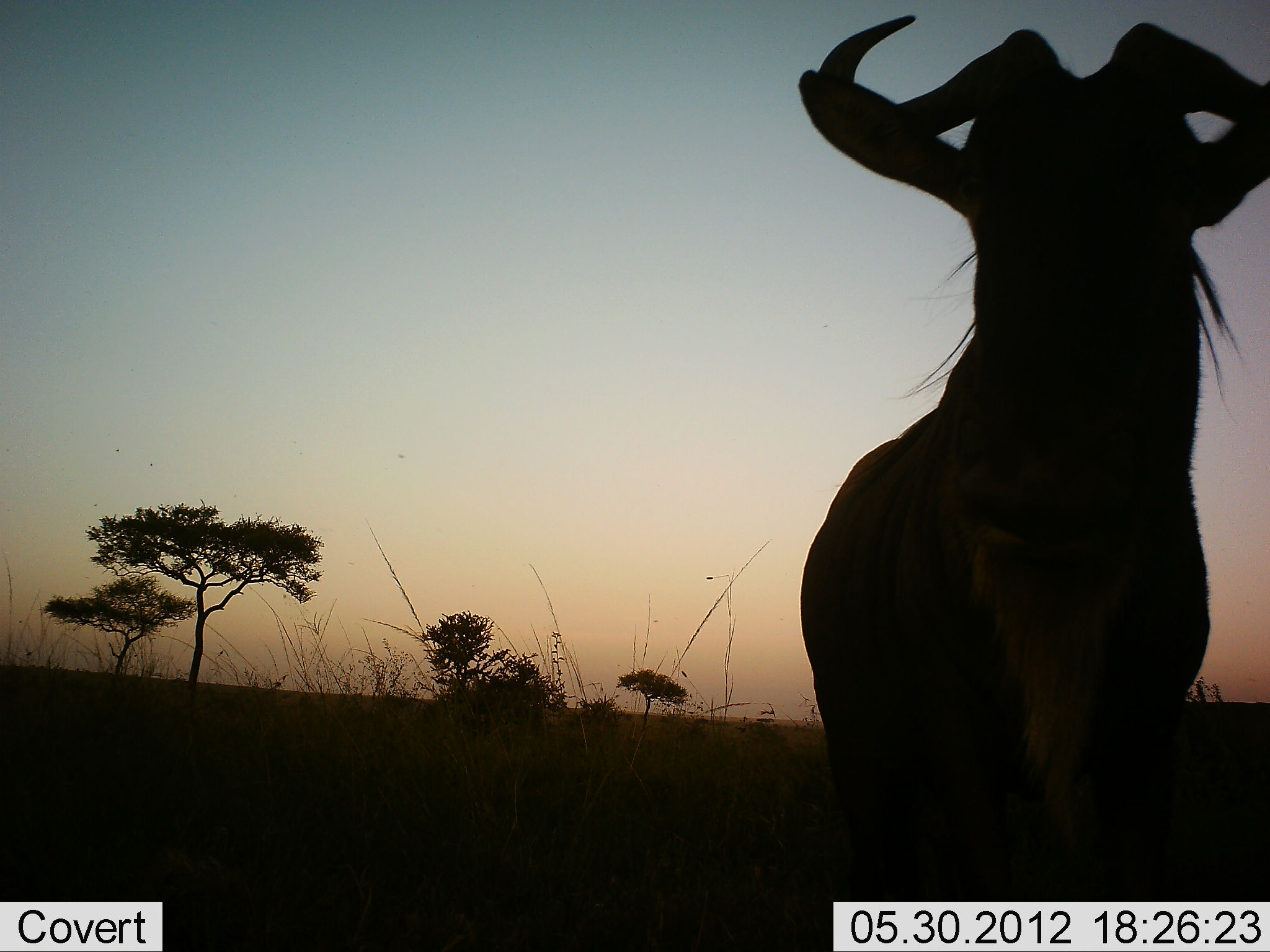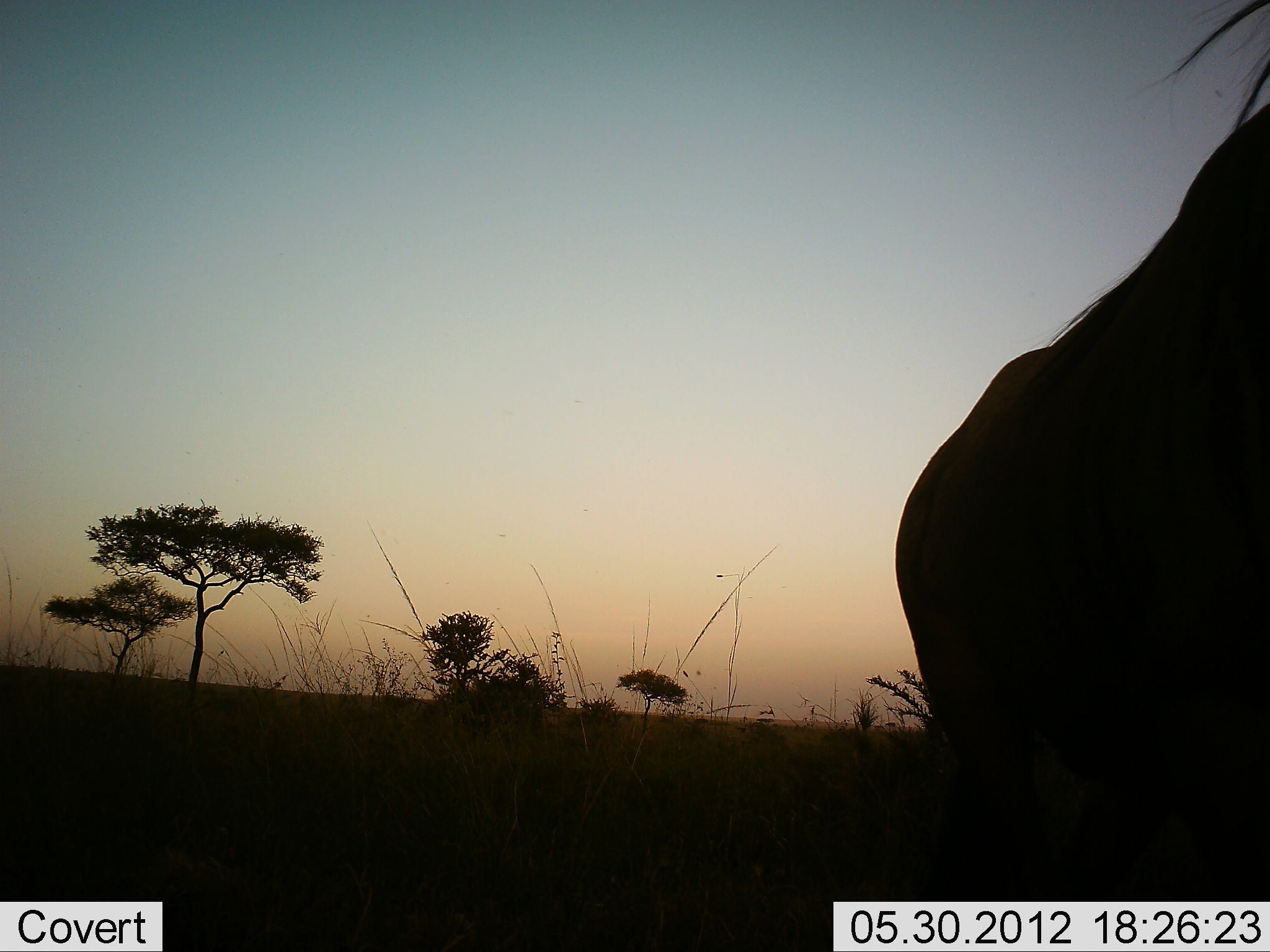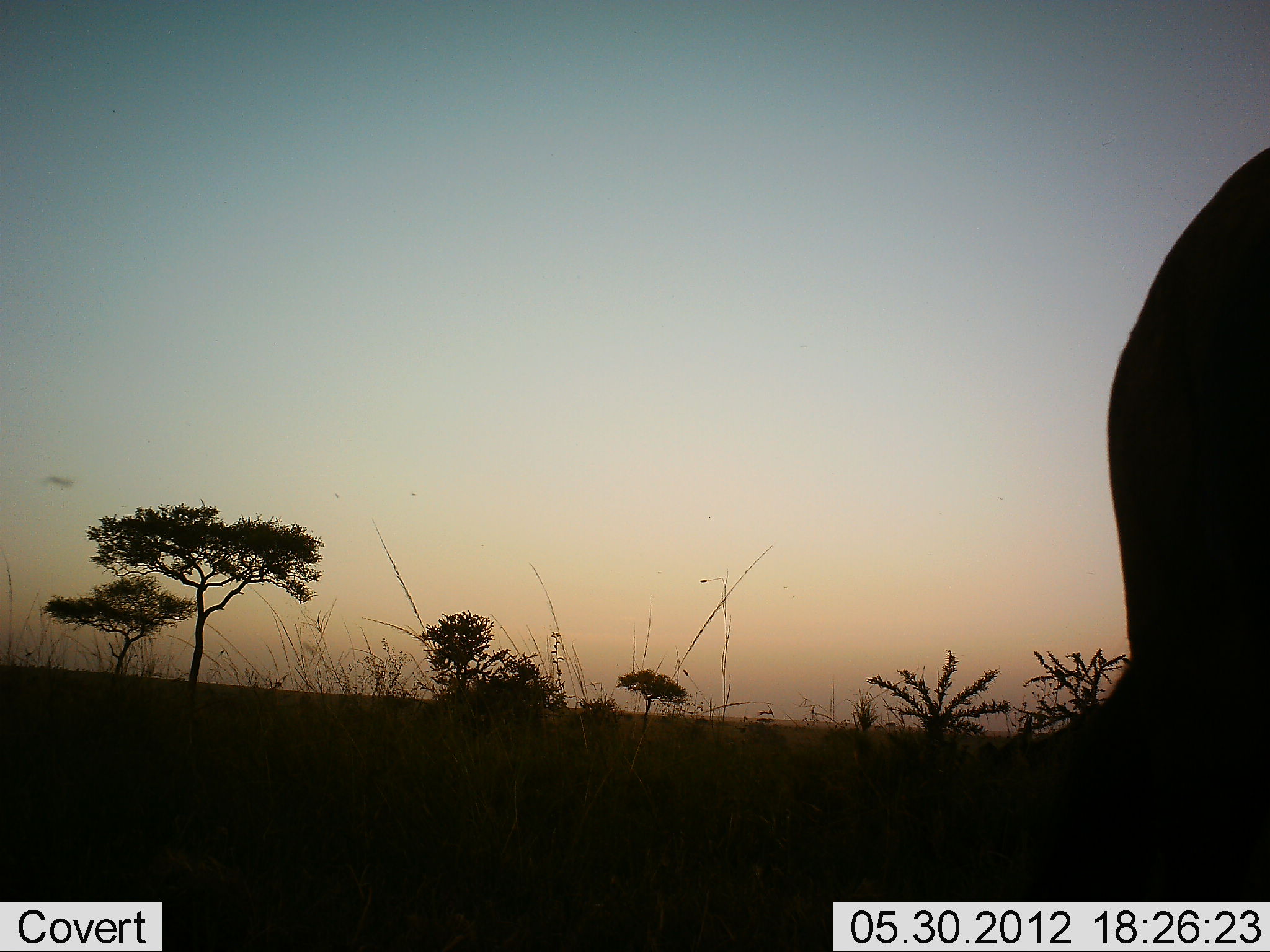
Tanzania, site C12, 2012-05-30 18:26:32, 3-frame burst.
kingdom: Animalia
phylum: Chordata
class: Mammalia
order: Artiodactyla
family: Bovidae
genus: Connochaetes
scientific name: Connochaetes taurinus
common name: blue wildebeest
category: wildebeest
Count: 1.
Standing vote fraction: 40%.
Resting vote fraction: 0%.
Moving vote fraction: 70%.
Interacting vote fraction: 0%.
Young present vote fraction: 0%.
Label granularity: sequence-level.